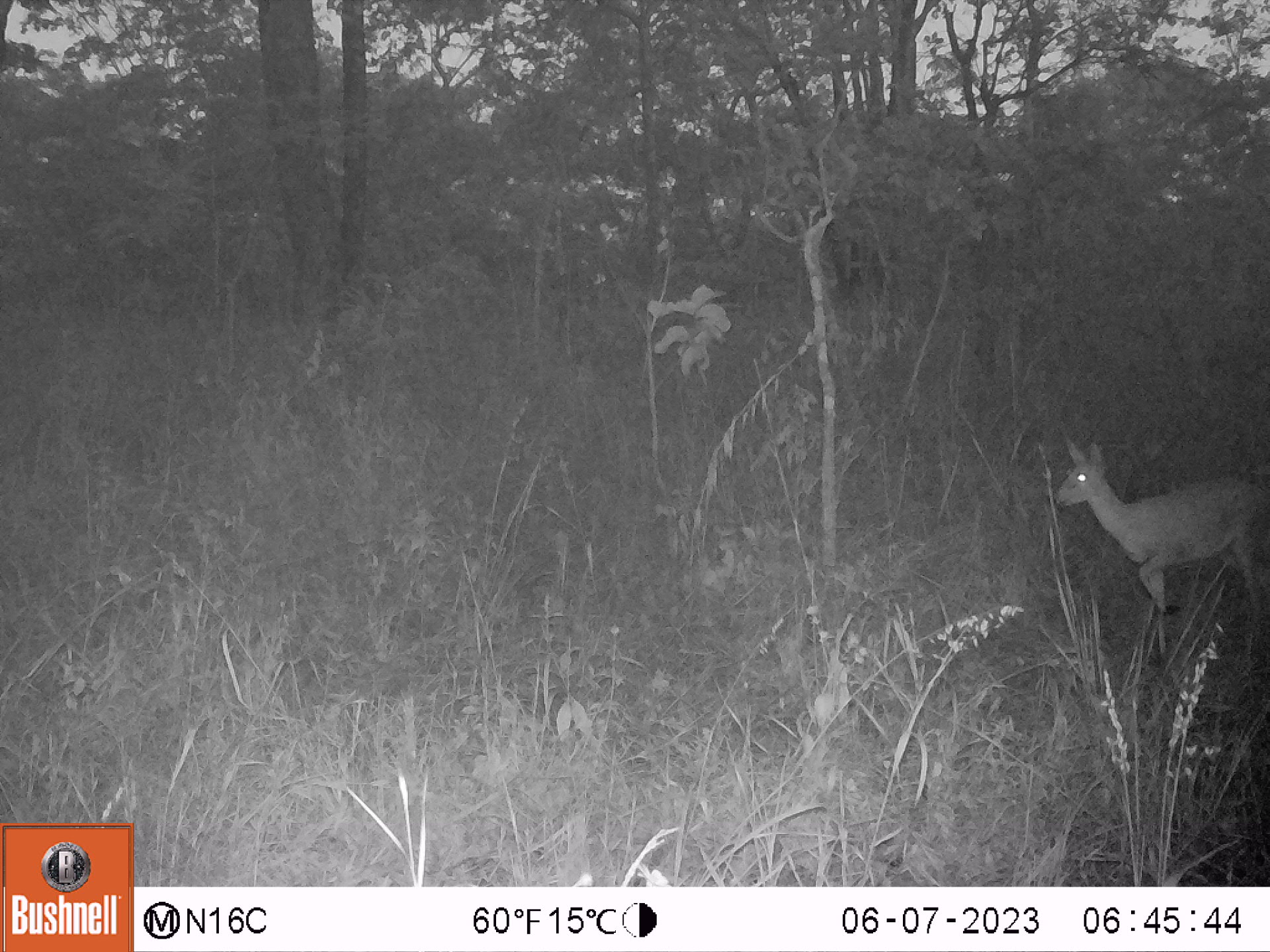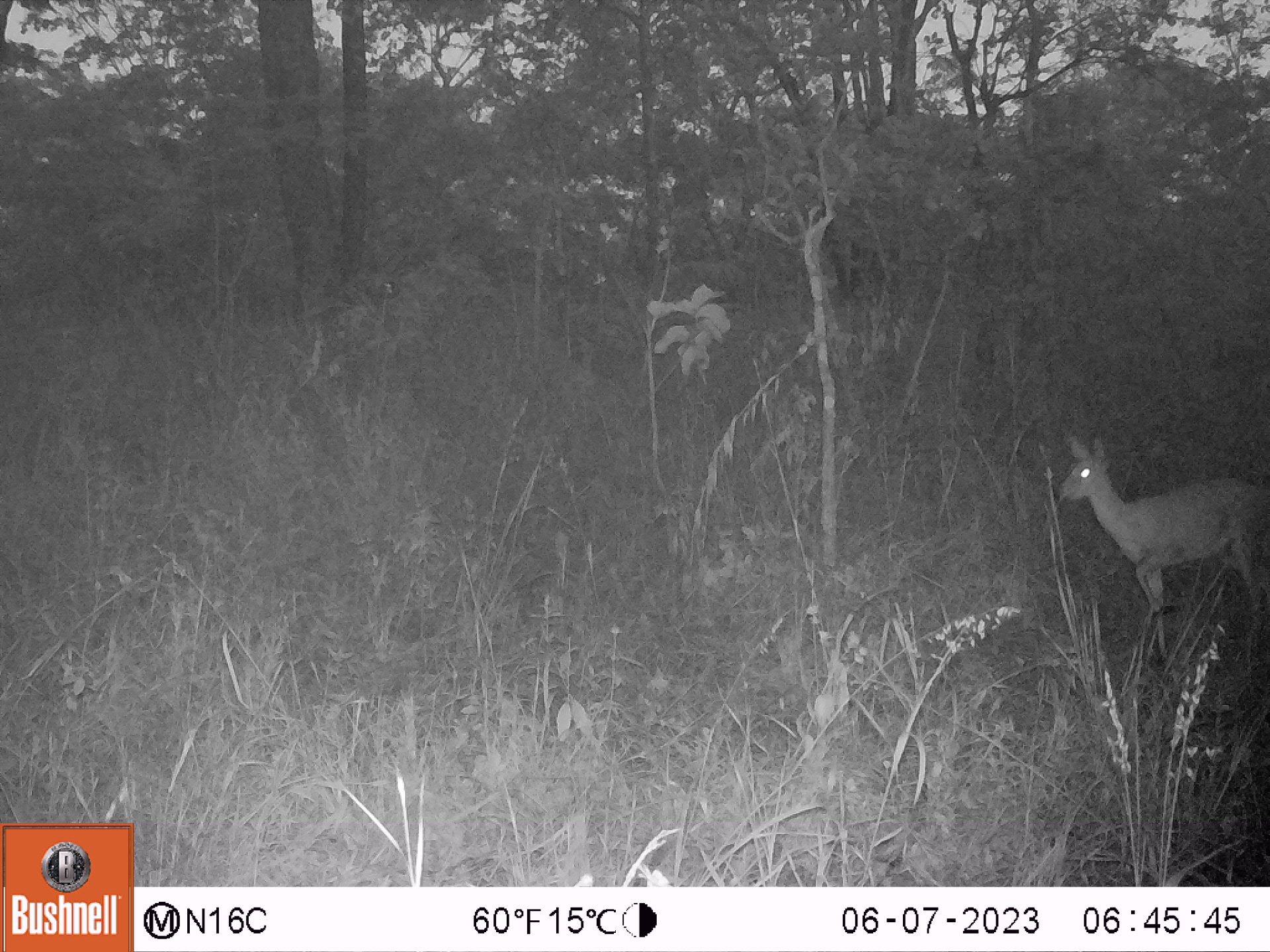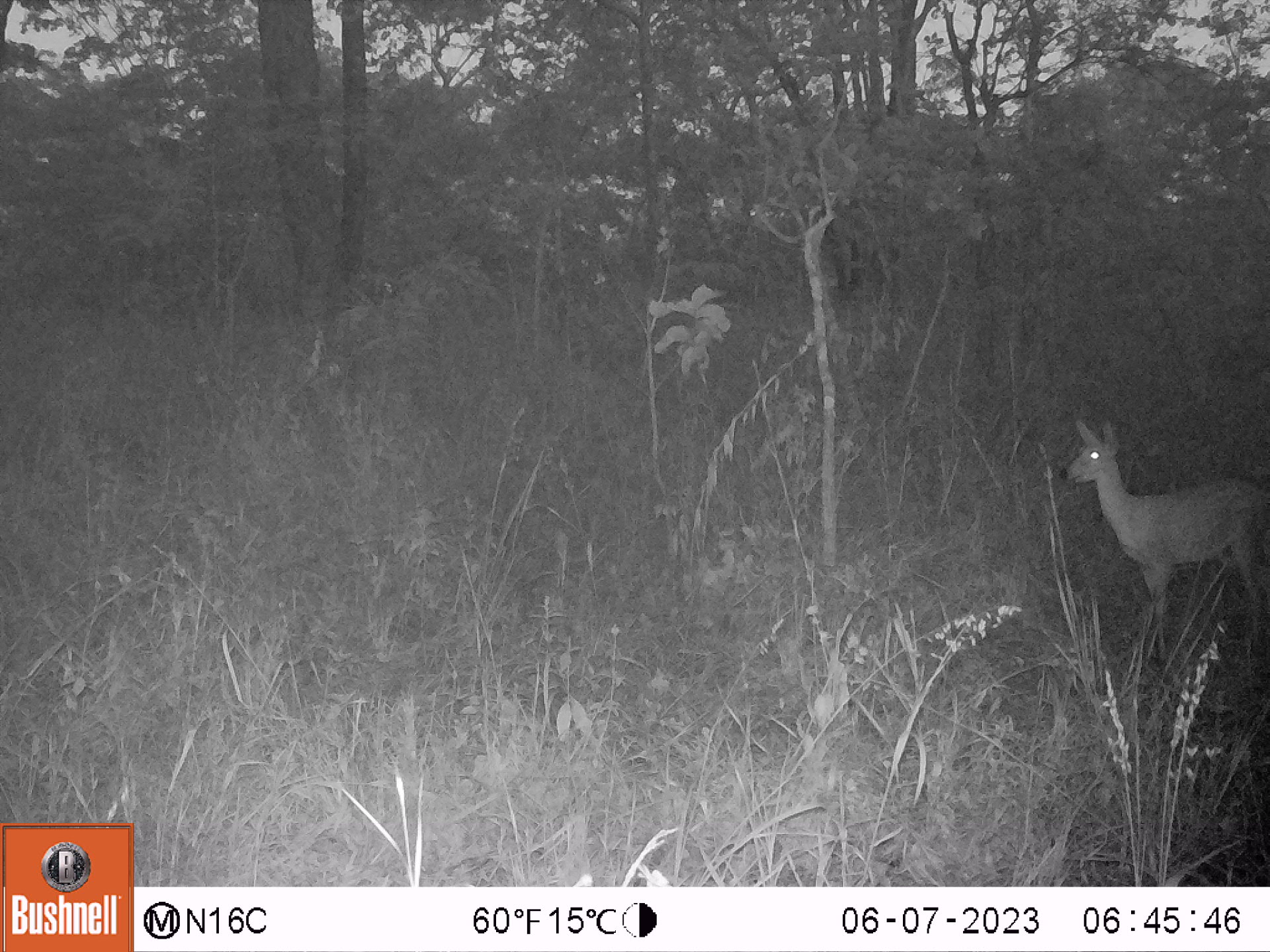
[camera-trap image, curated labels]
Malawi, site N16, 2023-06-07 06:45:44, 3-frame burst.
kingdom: Animalia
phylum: Chordata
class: Mammalia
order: Artiodactyla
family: Bovidae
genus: Sylvicapra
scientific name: Sylvicapra grimmia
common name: common duiker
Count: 1.